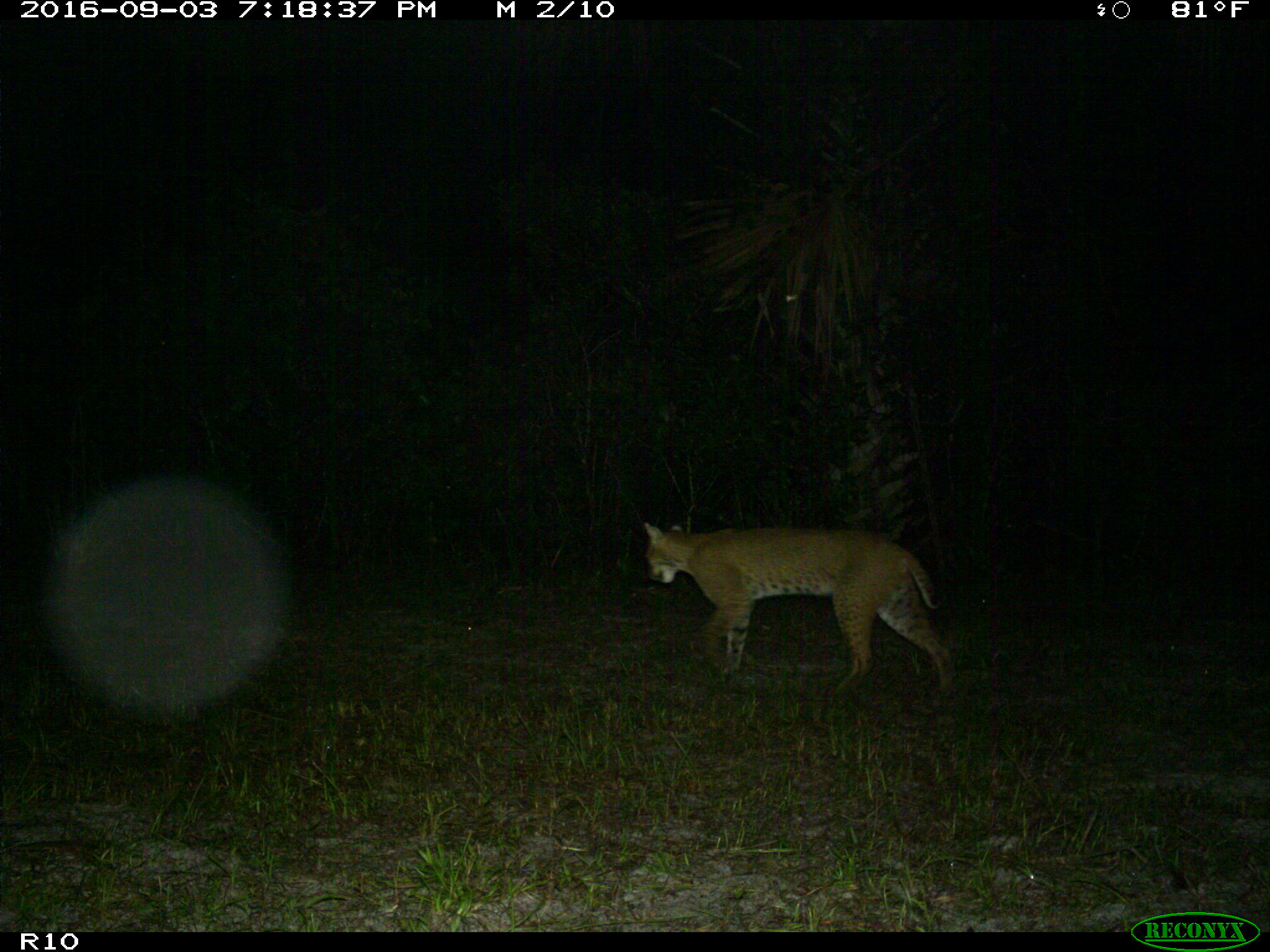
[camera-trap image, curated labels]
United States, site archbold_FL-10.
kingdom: Animalia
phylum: Chordata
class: Mammalia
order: Carnivora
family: Felidae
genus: Lynx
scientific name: Lynx rufus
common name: bobcat